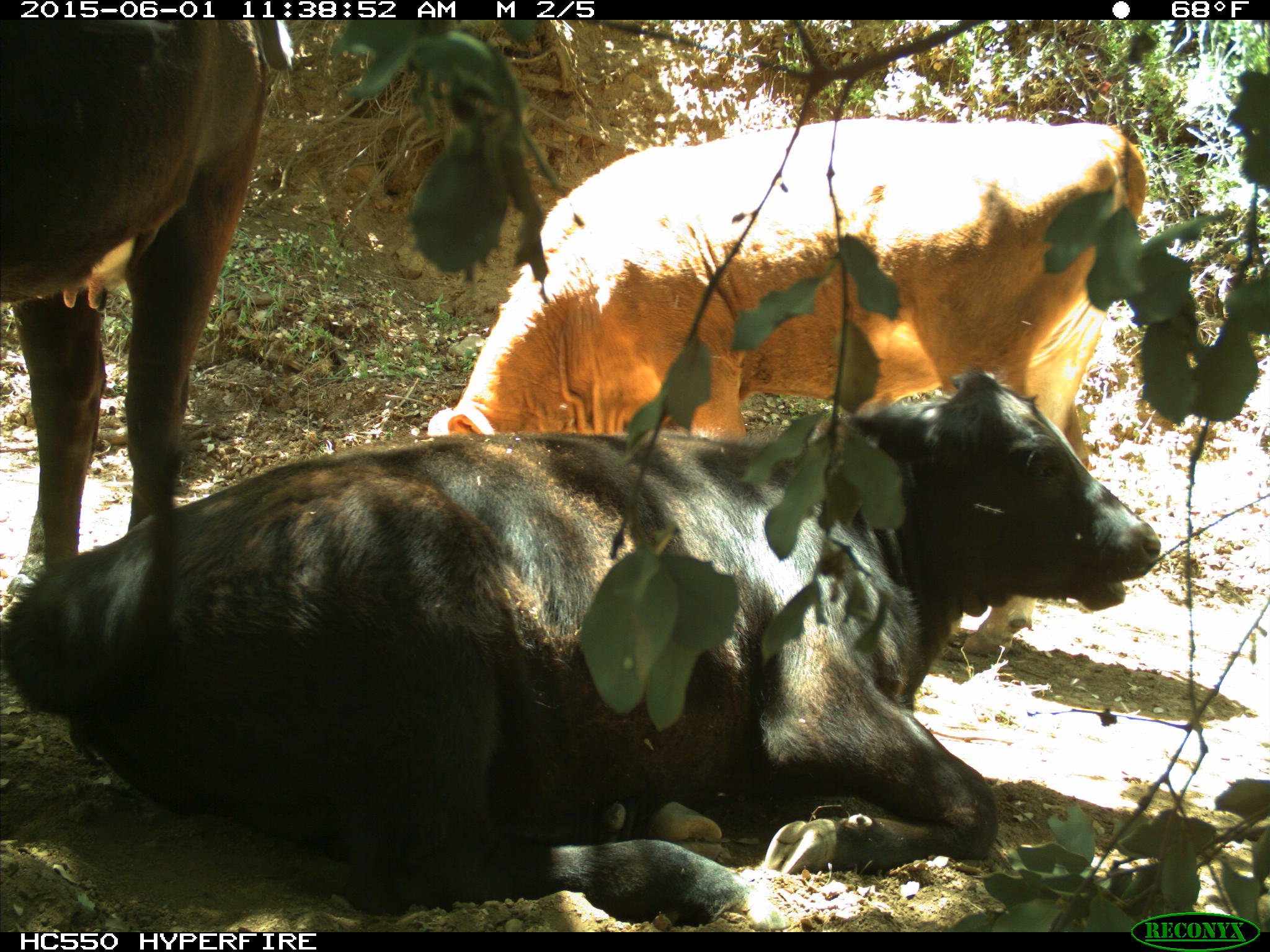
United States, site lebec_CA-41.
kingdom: Animalia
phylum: Chordata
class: Mammalia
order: Artiodactyla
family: Bovidae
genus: Bos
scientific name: Bos taurus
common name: domestic cow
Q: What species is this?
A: Bos taurus (domestic cow).